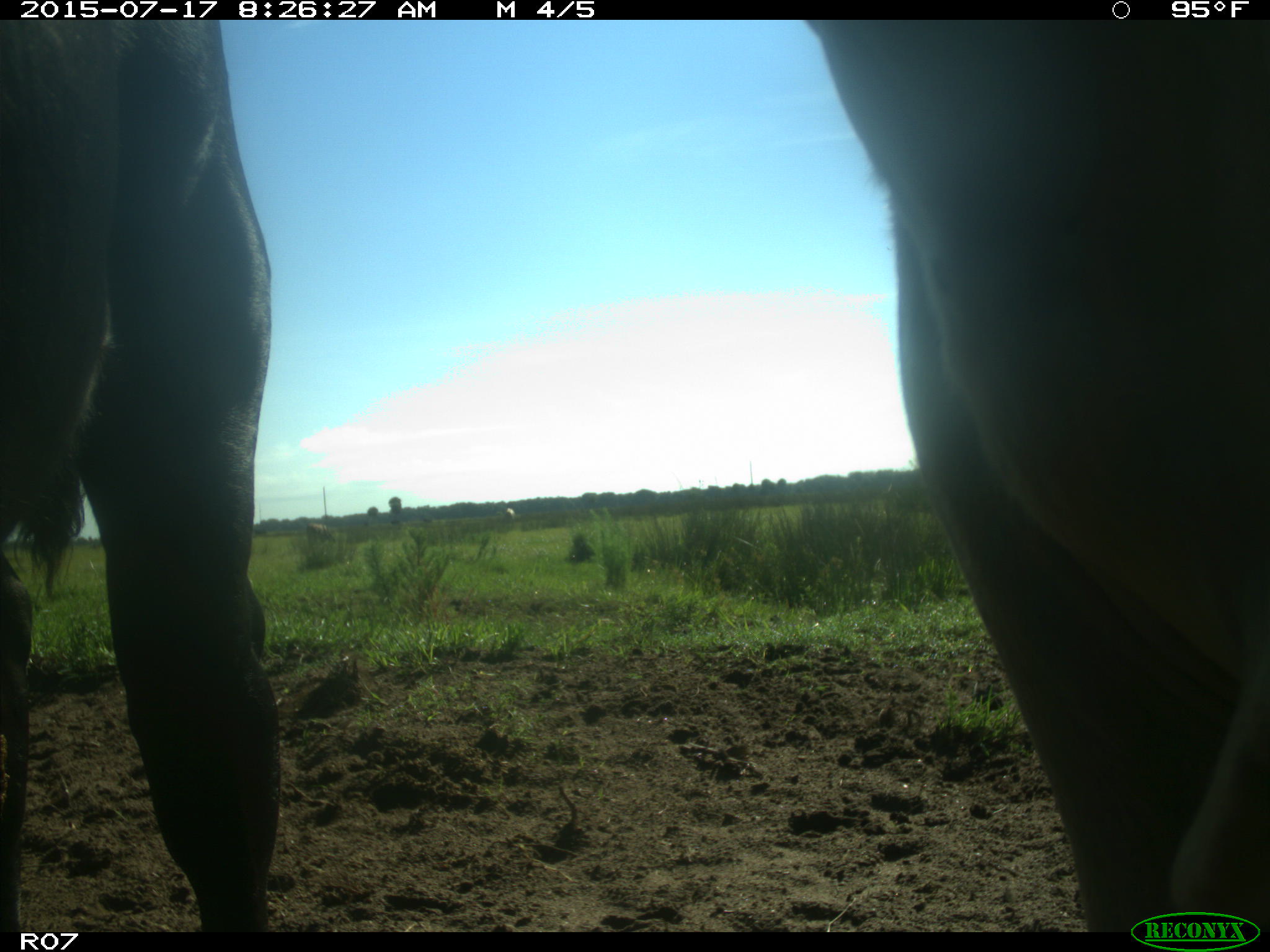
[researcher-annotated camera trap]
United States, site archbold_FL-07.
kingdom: Animalia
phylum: Chordata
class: Mammalia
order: Artiodactyla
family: Bovidae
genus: Bos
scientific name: Bos taurus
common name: domestic cow